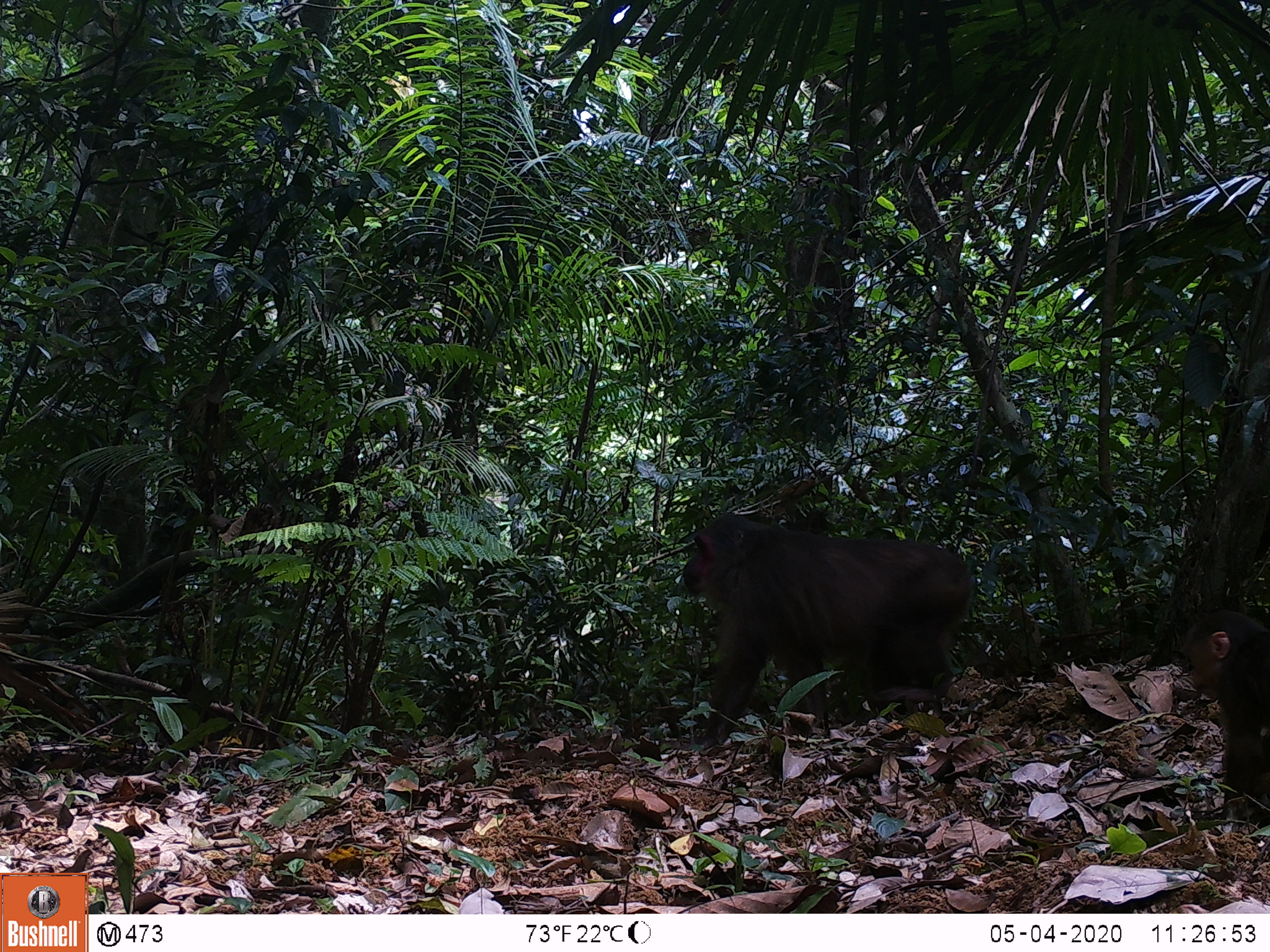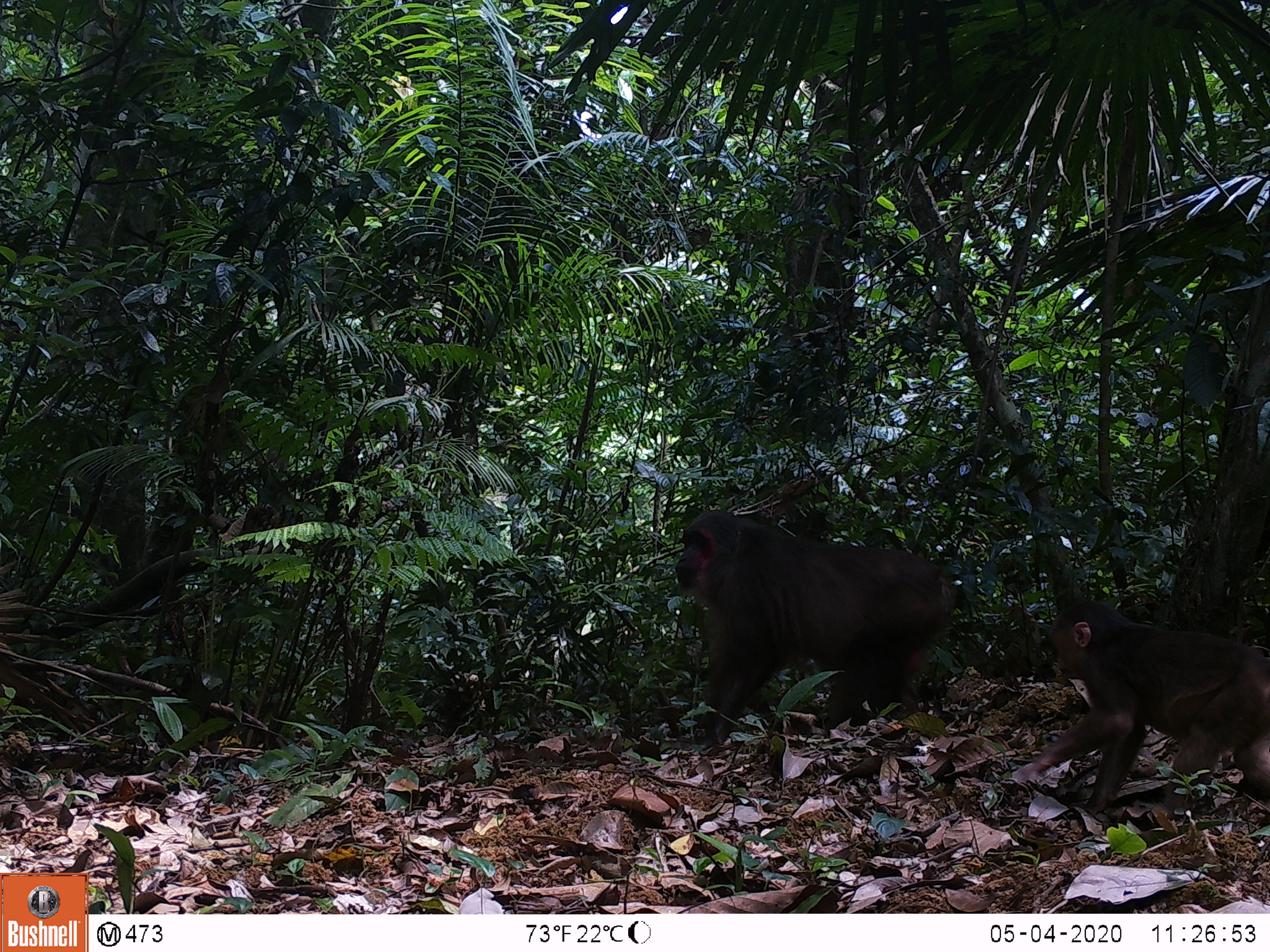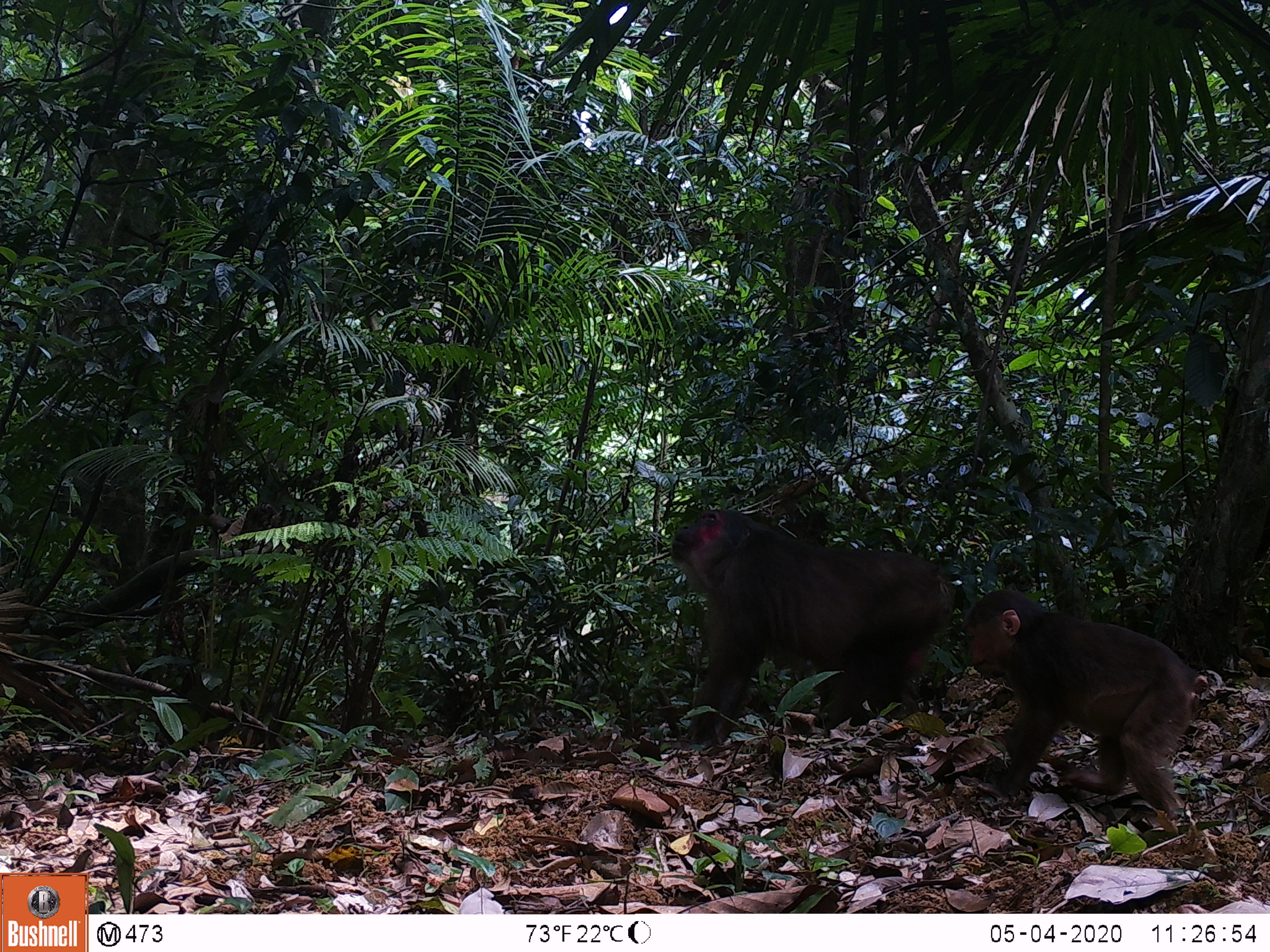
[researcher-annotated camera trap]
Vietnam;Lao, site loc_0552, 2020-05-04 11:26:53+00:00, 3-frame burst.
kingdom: Animalia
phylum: Chordata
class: Mammalia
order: Primates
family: Cercopithecidae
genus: Macaca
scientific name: Macaca arctoides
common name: stump-tailed macaque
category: stump tailed macaque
Stump tailed macaque (stump-tailed macaque) (Macaca arctoides). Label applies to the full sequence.